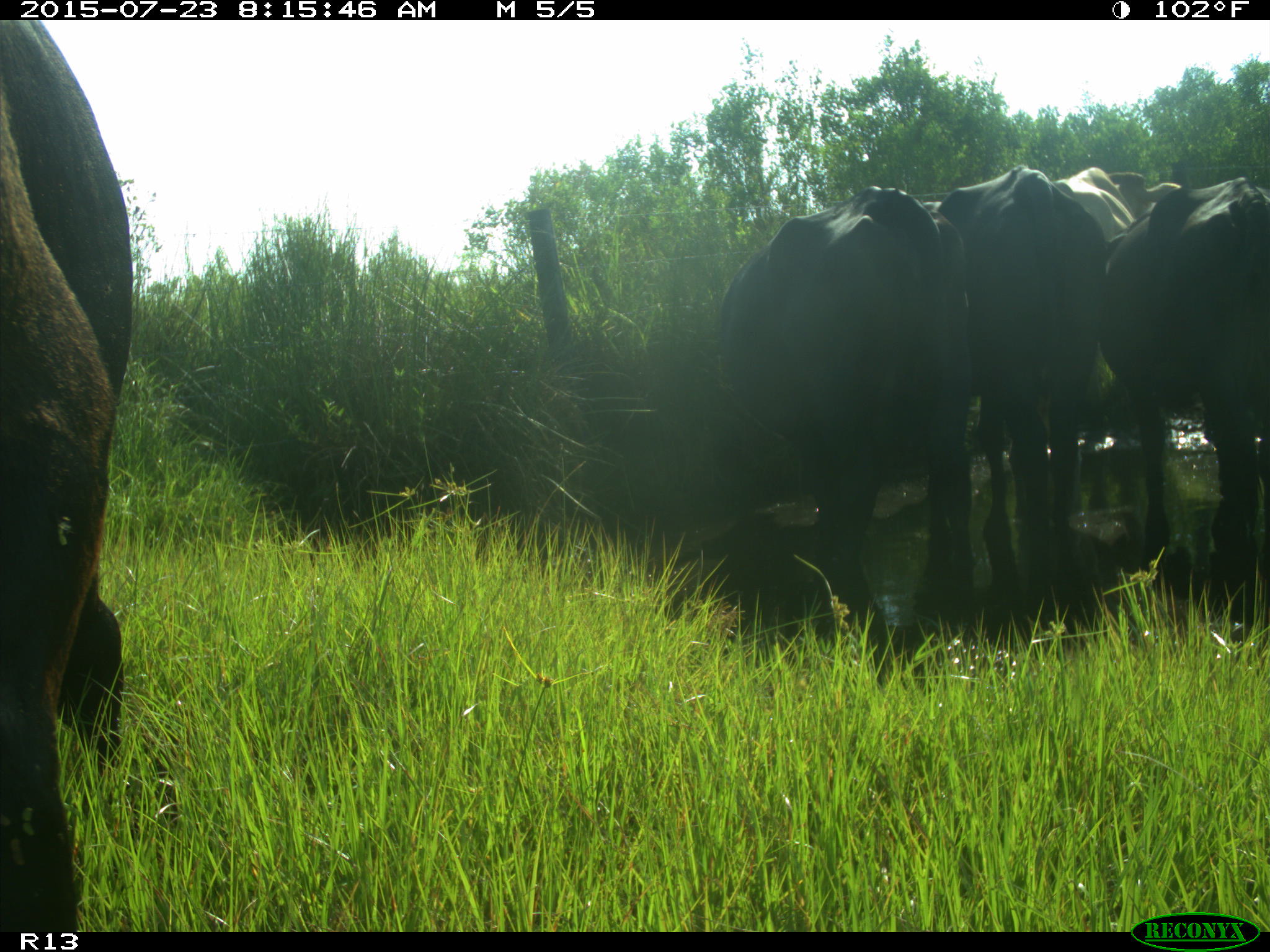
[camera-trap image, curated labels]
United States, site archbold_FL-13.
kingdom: Animalia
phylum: Chordata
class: Mammalia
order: Artiodactyla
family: Bovidae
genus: Bos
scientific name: Bos taurus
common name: domestic cow